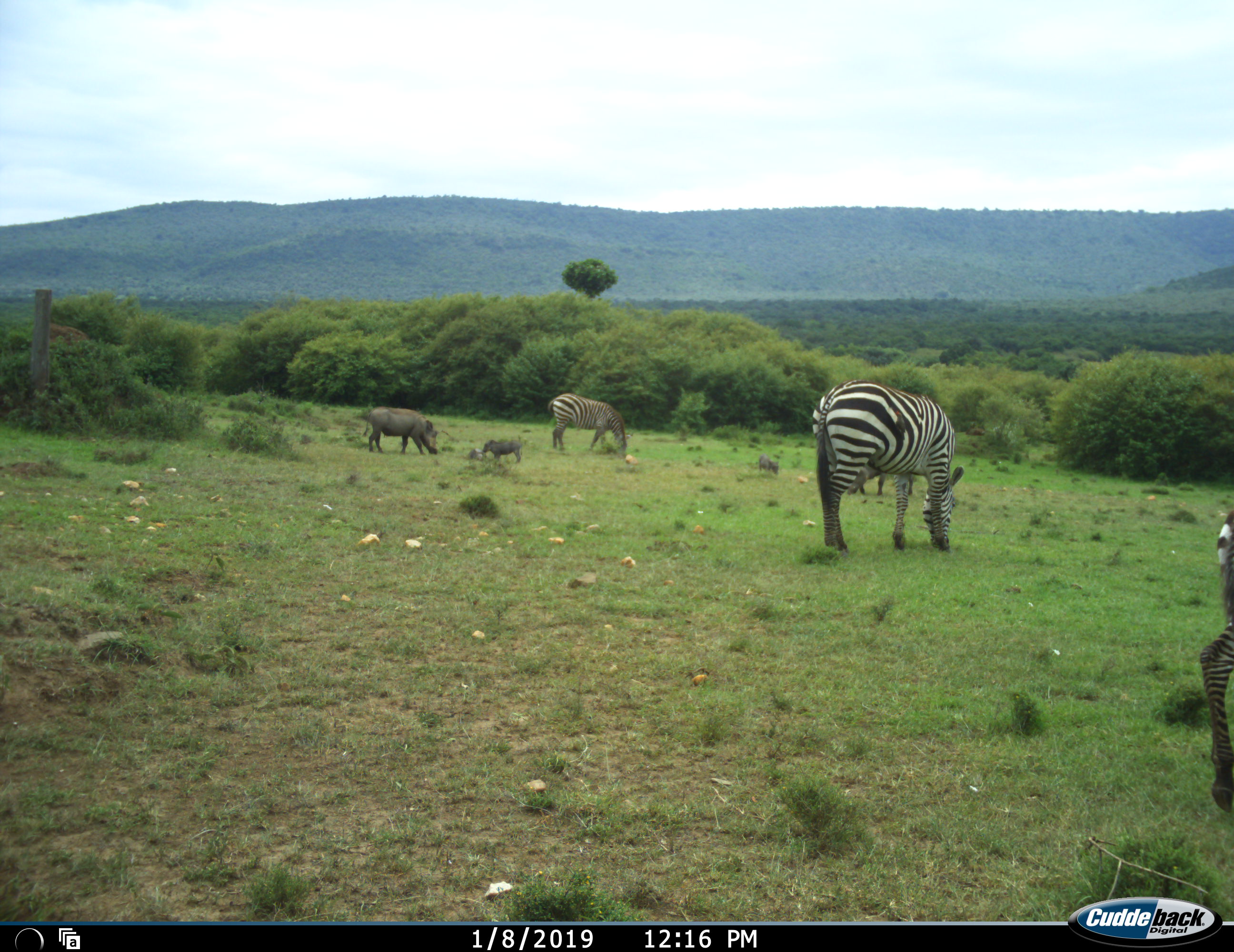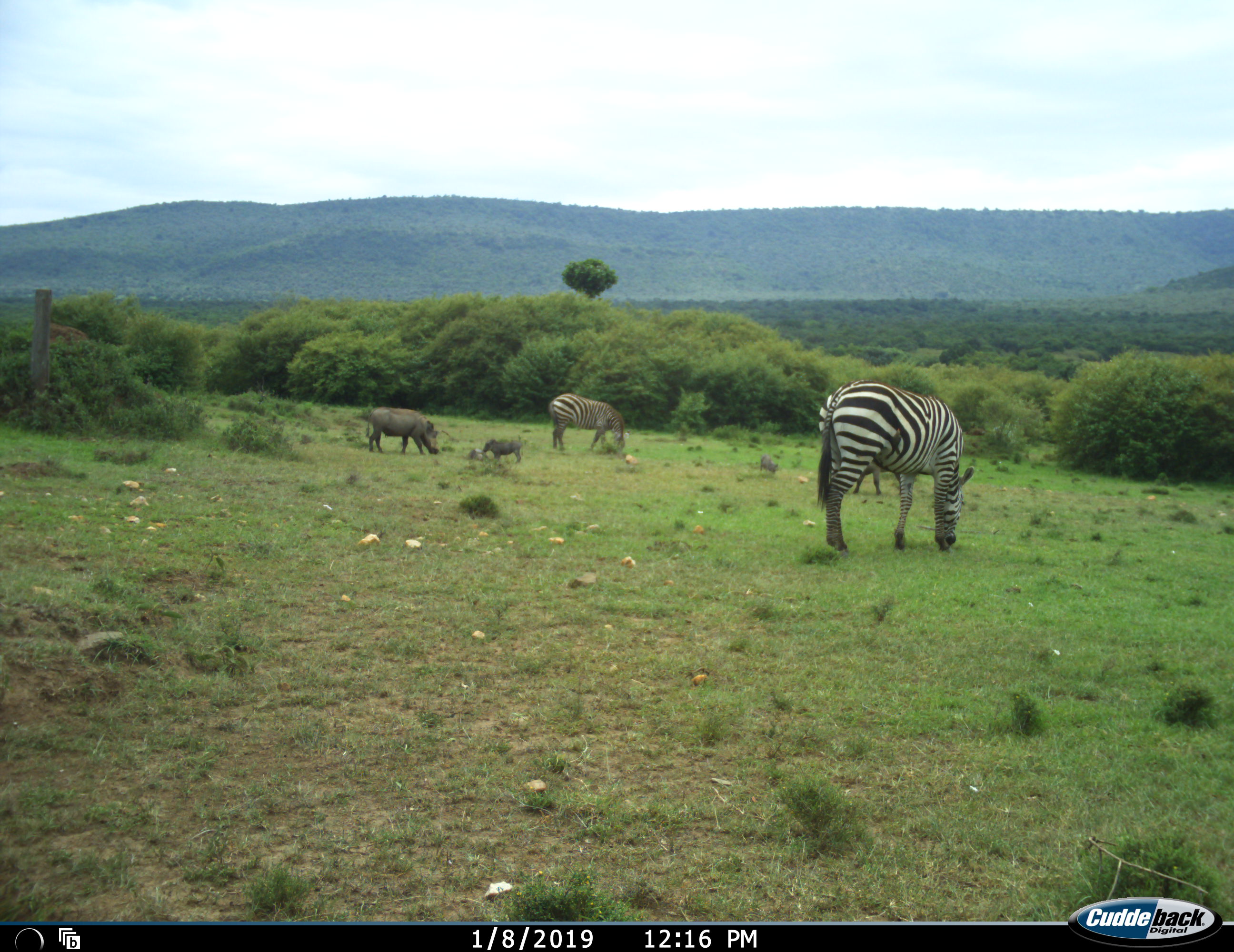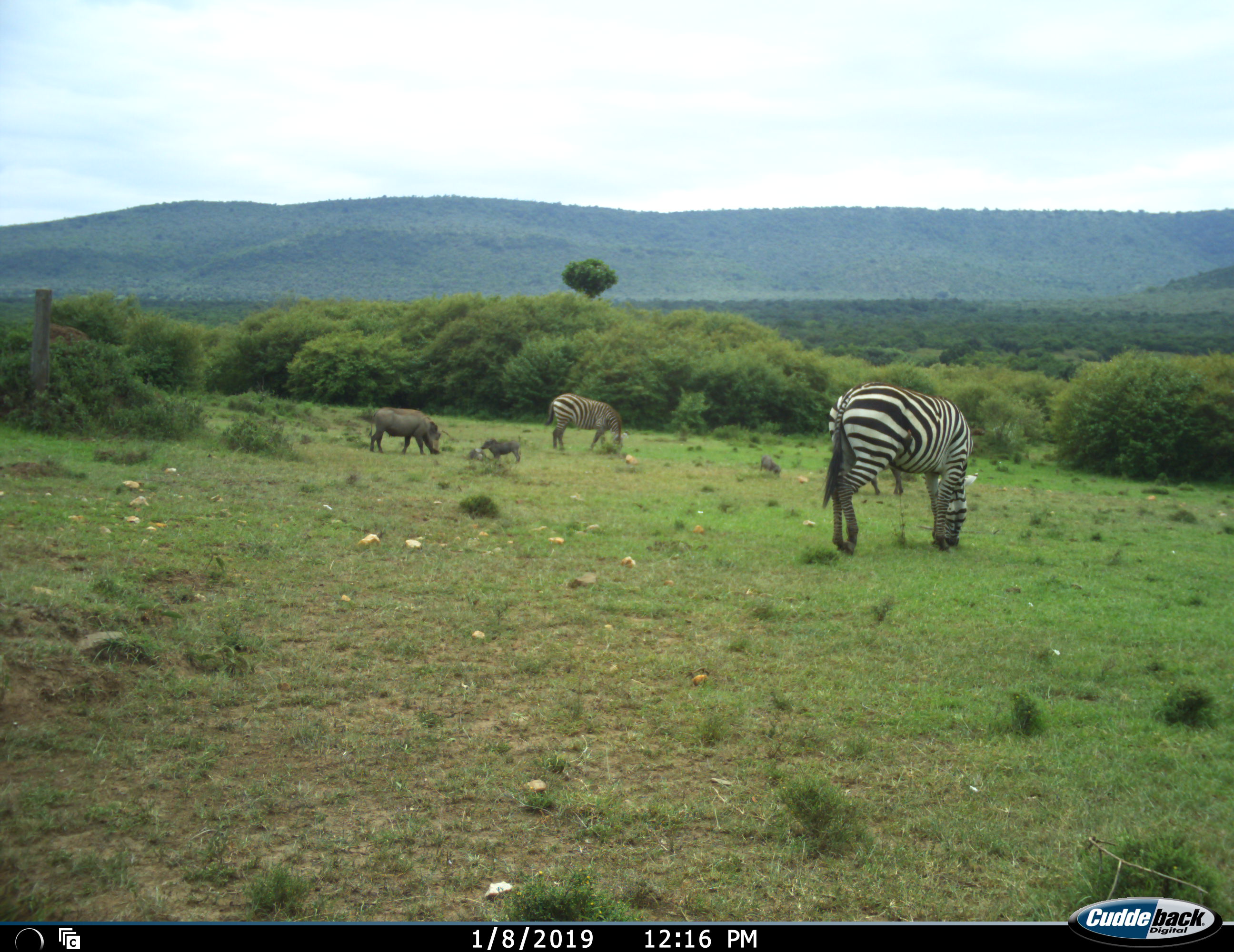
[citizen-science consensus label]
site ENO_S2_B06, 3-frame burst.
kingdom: Animalia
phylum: Chordata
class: Mammalia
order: Artiodactyla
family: Suidae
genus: Phacochoerus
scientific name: Phacochoerus africanus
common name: warthog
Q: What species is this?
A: Warthog (Phacochoerus africanus).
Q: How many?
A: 3.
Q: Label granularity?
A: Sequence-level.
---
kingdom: Animalia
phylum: Chordata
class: Mammalia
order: Perissodactyla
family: Equidae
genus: Equus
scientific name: Equus quagga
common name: plains zebra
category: zebraplains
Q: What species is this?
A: Zebraplains (plains zebra) (Equus quagga).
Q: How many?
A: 3.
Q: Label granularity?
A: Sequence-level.